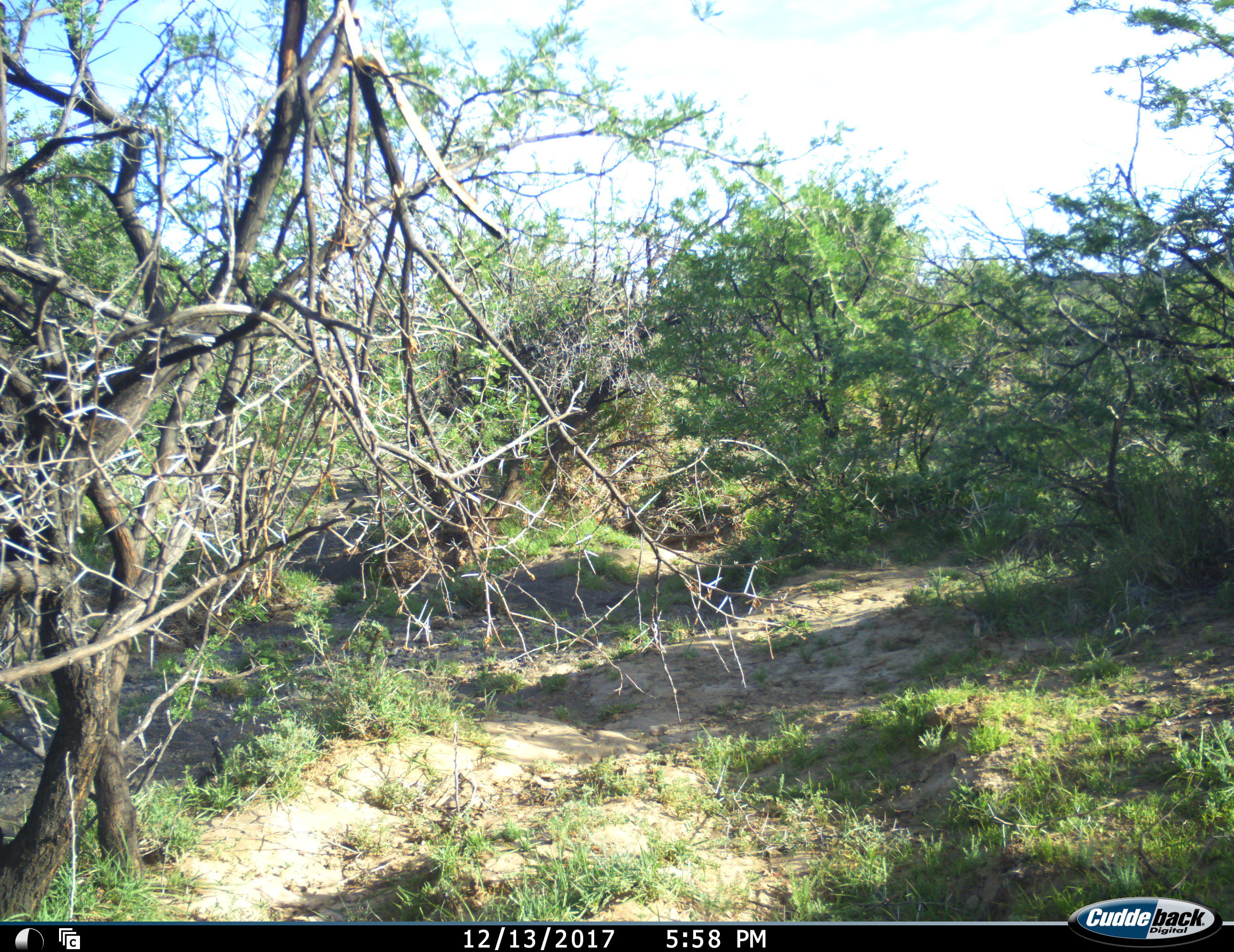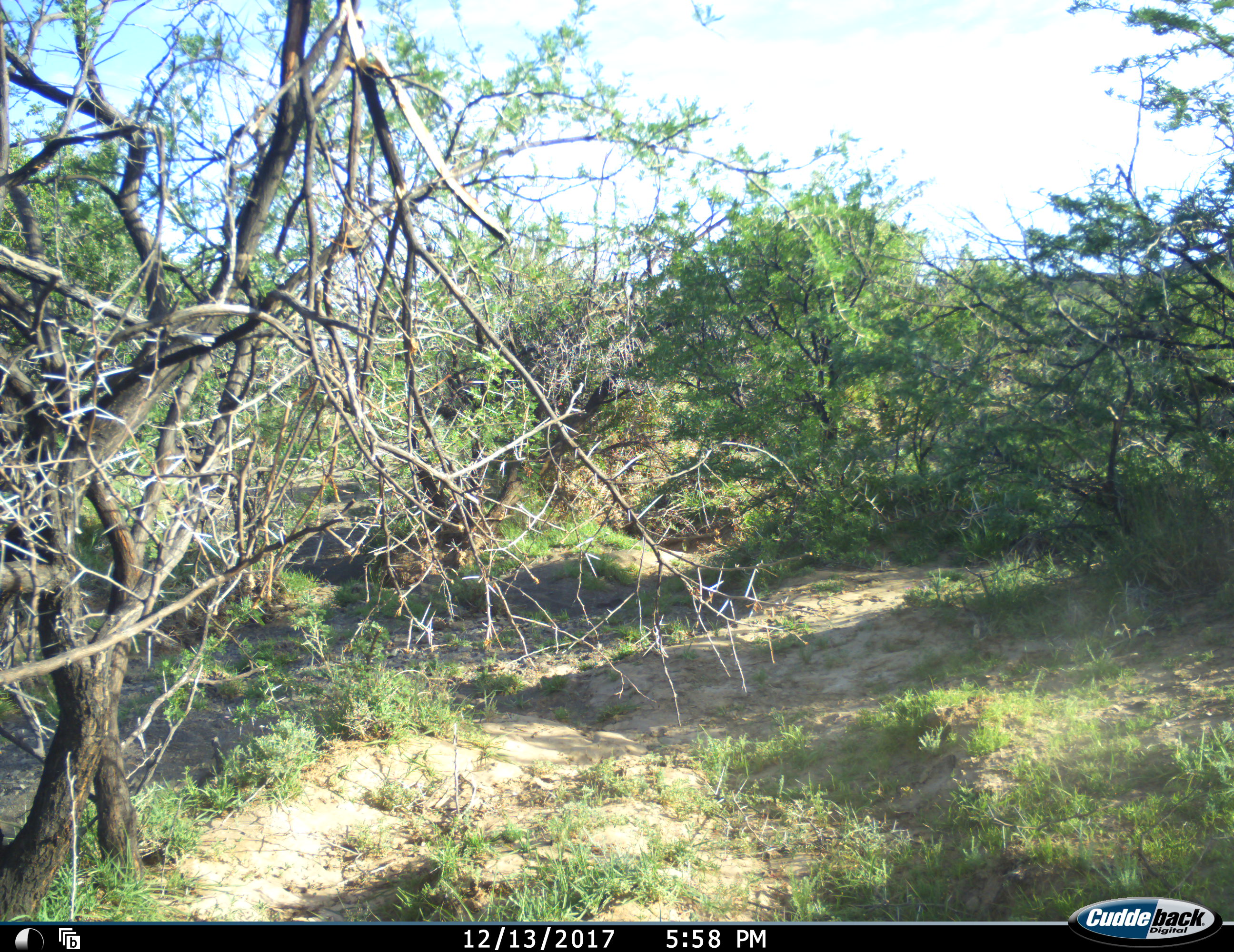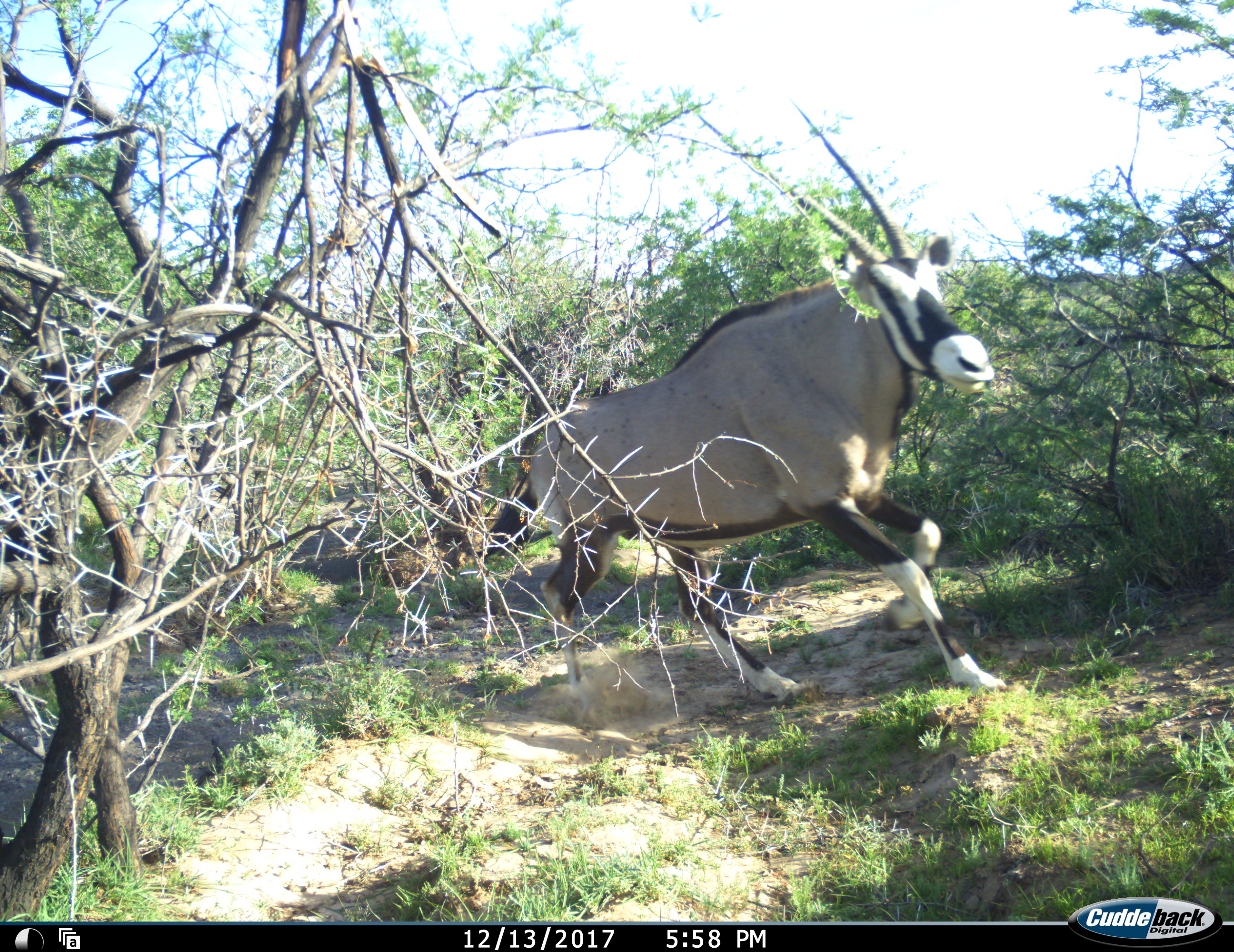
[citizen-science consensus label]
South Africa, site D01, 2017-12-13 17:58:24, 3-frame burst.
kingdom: Animalia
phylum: Chordata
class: Mammalia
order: Artiodactyla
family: Bovidae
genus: Oryx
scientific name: Oryx gazella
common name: gemsbok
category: gemsbokoryx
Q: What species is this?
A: Gemsbokoryx (gemsbok) (Oryx gazella).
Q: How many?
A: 1.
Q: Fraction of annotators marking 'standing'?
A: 11%.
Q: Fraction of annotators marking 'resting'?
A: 0%.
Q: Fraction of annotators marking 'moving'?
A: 100%.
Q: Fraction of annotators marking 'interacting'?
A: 0%.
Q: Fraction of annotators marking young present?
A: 0%.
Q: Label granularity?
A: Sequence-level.